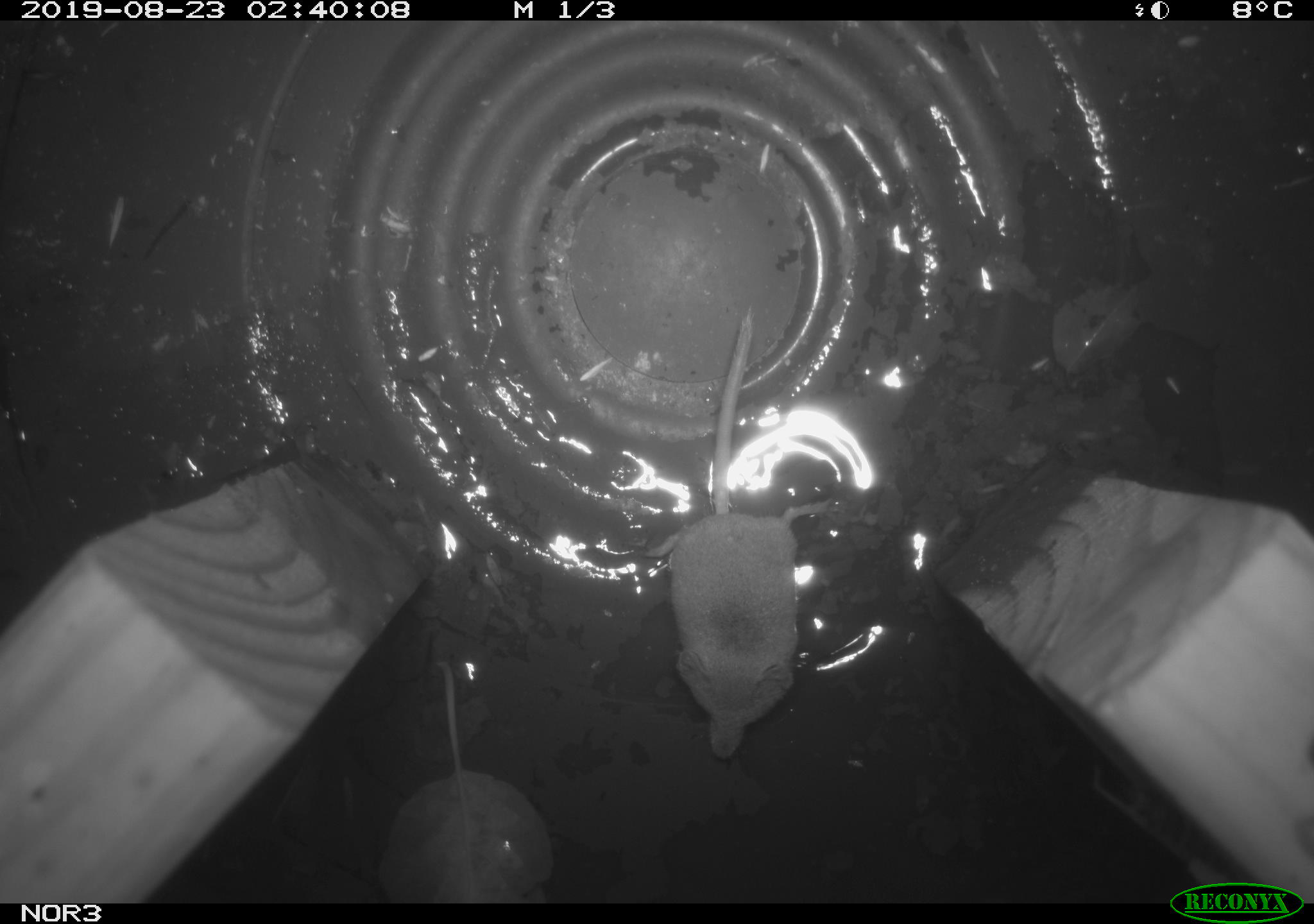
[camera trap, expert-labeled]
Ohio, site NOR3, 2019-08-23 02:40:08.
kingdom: Animalia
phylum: Chordata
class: Mammalia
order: Eulipotyphla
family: Soricidae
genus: Sorex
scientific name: Sorex cinereus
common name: masked shrew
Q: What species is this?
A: Masked shrew (Sorex cinereus).